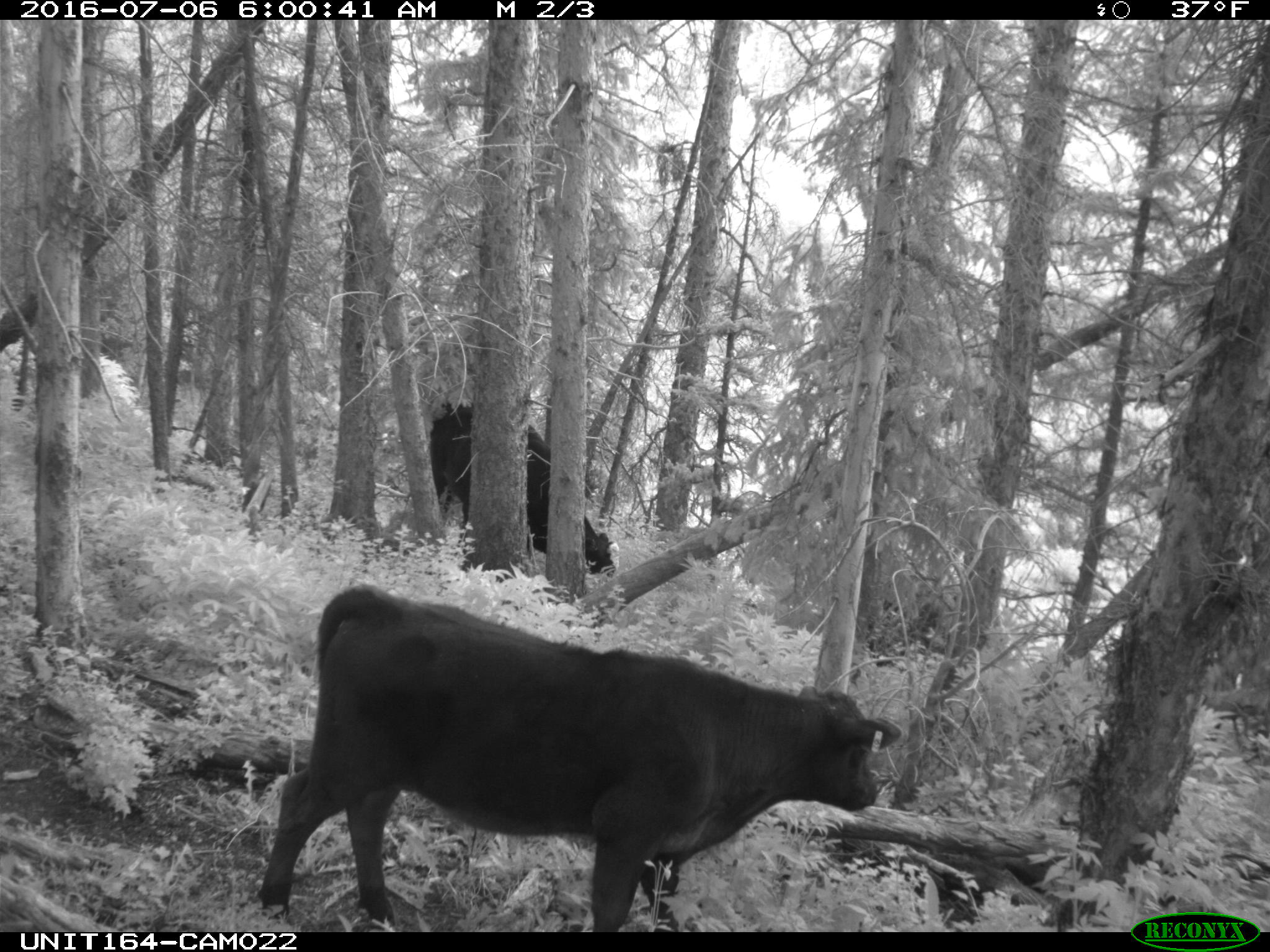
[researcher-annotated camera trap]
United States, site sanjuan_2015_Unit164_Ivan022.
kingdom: Animalia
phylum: Chordata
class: Mammalia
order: Artiodactyla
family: Bovidae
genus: Bos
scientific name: Bos taurus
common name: domestic cow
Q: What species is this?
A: Bos taurus (domestic cow).